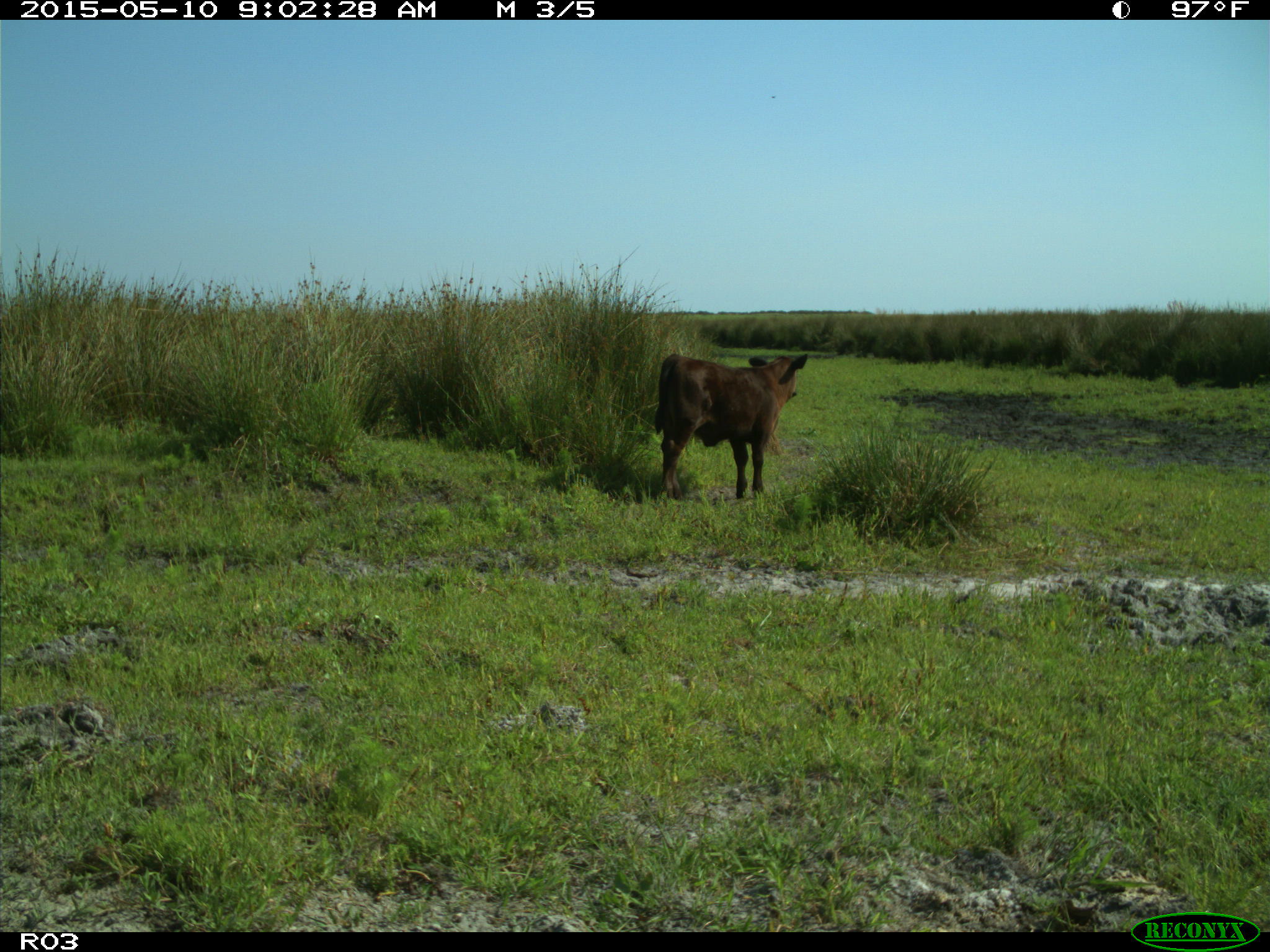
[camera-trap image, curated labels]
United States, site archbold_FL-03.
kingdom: Animalia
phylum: Chordata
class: Mammalia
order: Artiodactyla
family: Bovidae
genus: Bos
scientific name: Bos taurus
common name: domestic cow